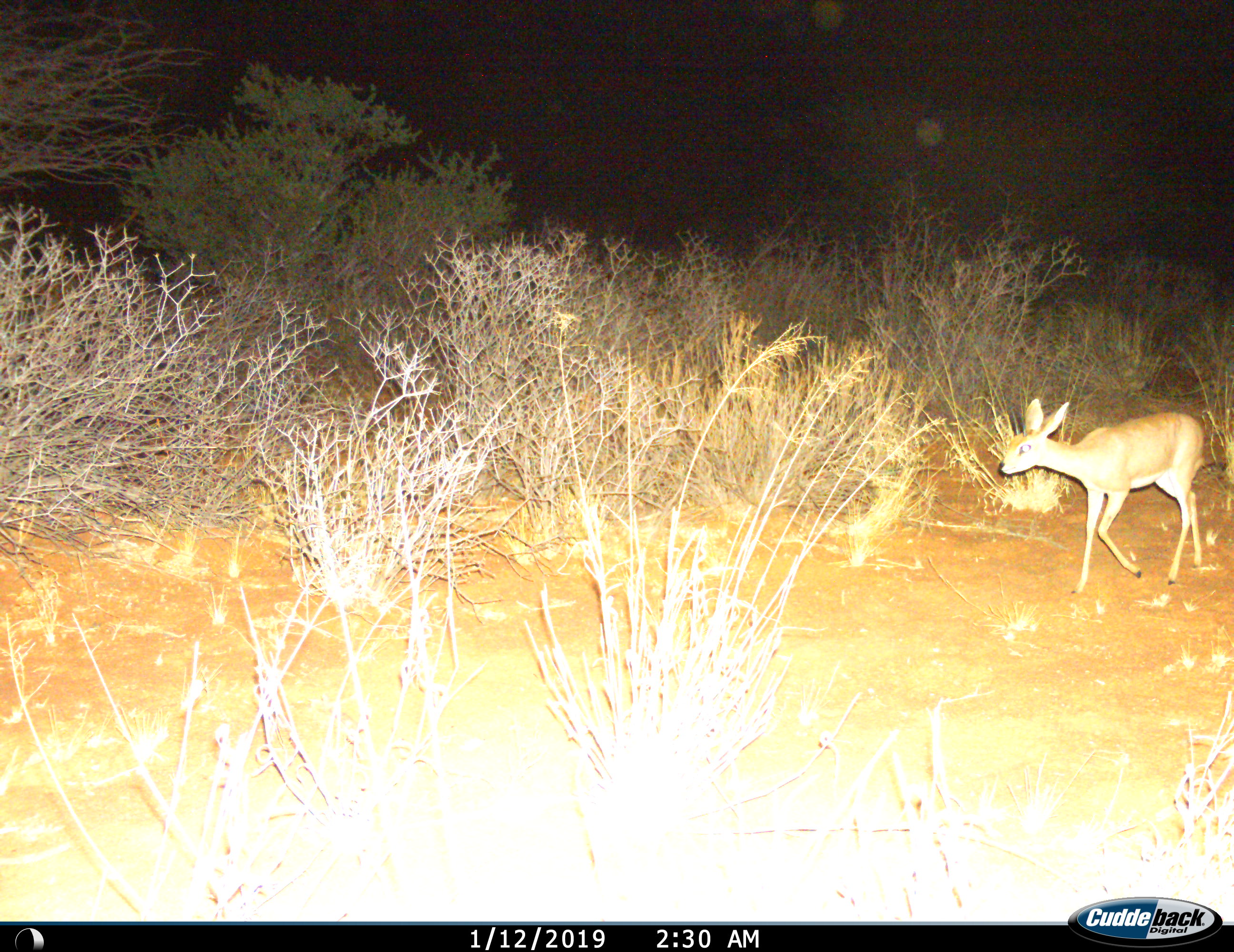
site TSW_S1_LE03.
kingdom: Animalia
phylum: Chordata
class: Mammalia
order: Artiodactyla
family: Bovidae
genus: Raphicerus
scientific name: Raphicerus campestris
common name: steenbok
Steenbok (Raphicerus campestris), count 1. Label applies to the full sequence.